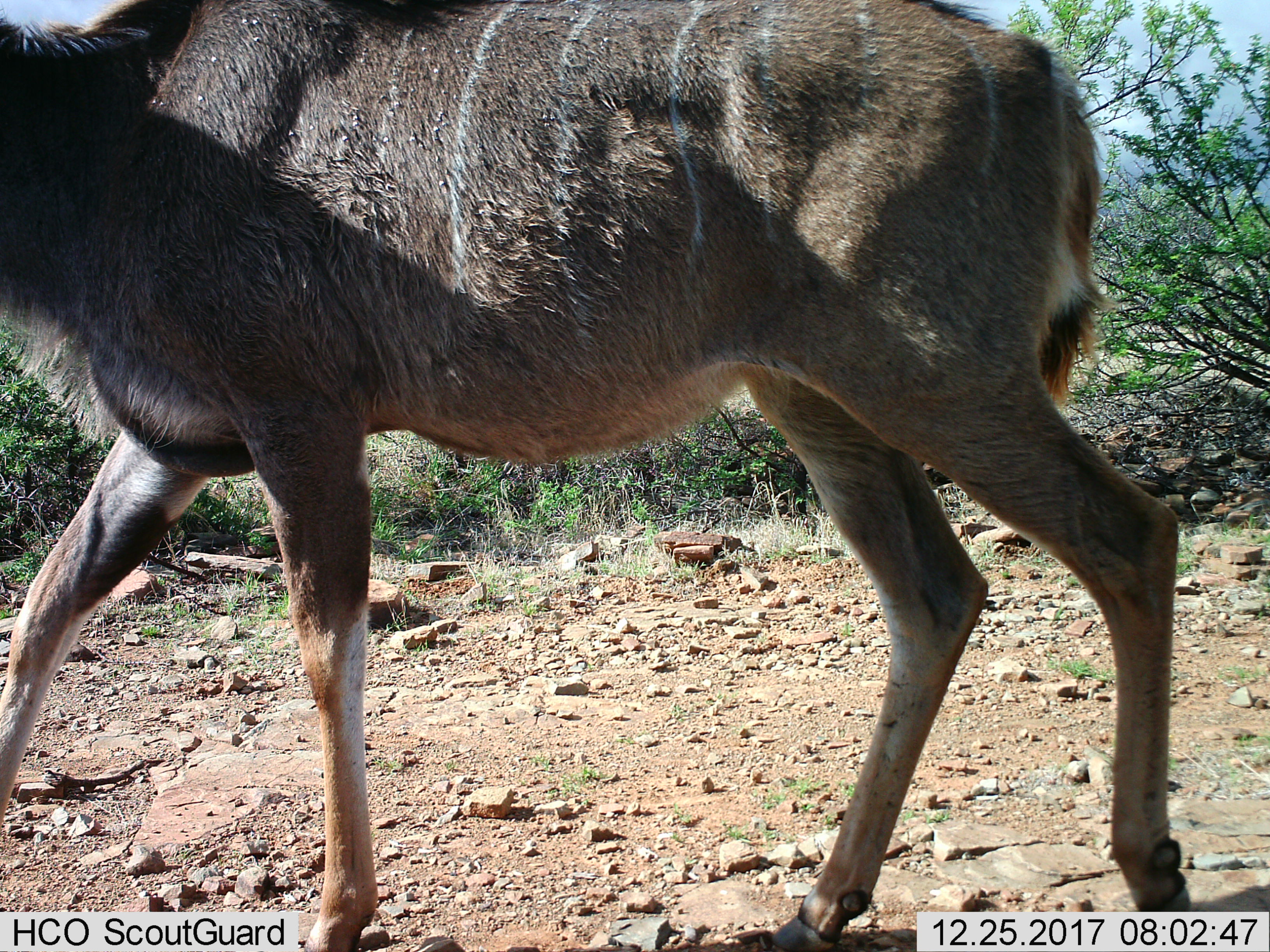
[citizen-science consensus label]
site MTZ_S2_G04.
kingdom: Animalia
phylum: Chordata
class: Mammalia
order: Artiodactyla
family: Bovidae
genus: Tragelaphus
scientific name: Tragelaphus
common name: kudu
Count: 1.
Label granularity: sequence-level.